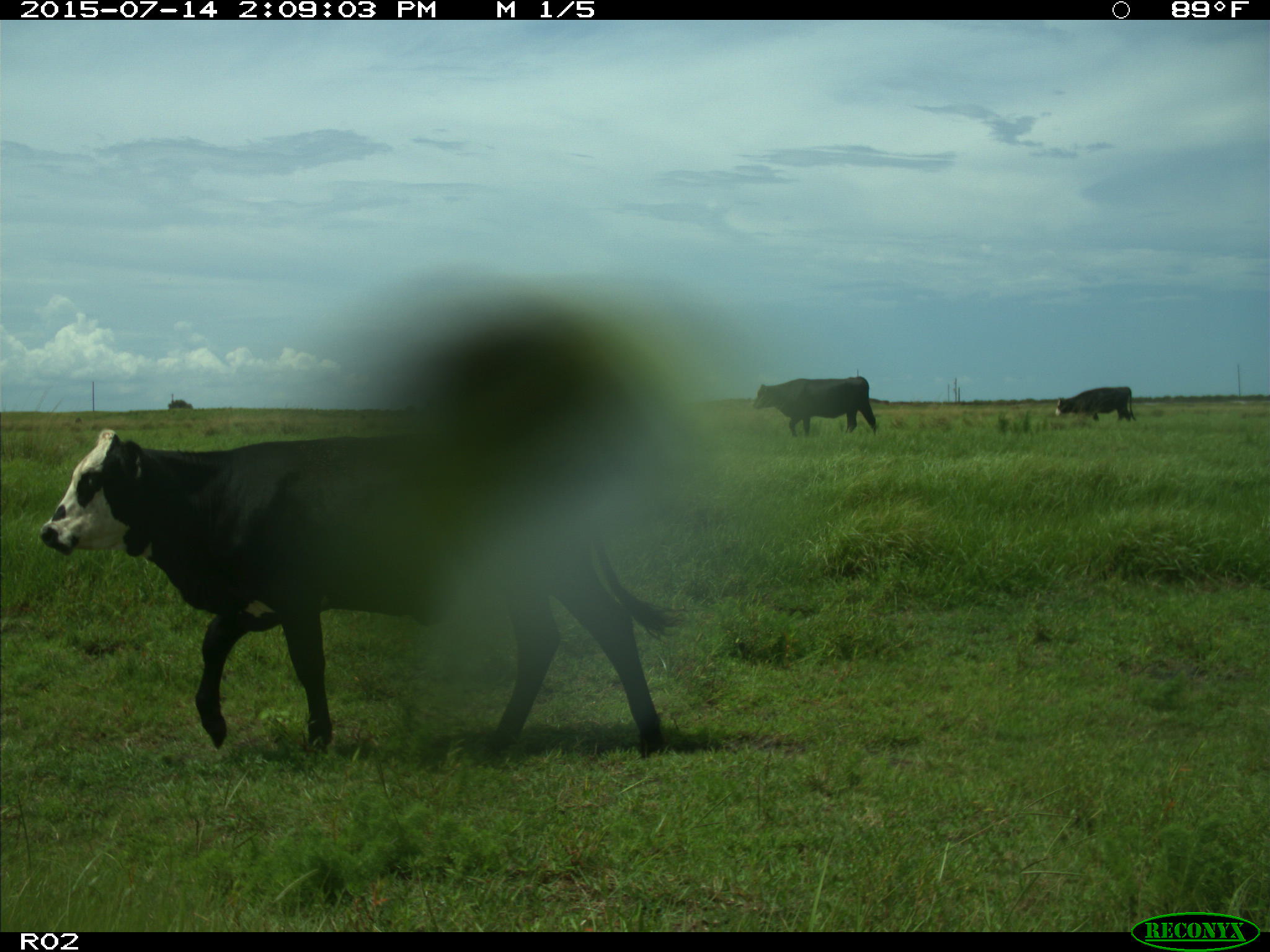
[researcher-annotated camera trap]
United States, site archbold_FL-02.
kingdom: Animalia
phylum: Chordata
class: Mammalia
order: Artiodactyla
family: Bovidae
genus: Bos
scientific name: Bos taurus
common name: domestic cow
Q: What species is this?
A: Bos taurus (domestic cow).